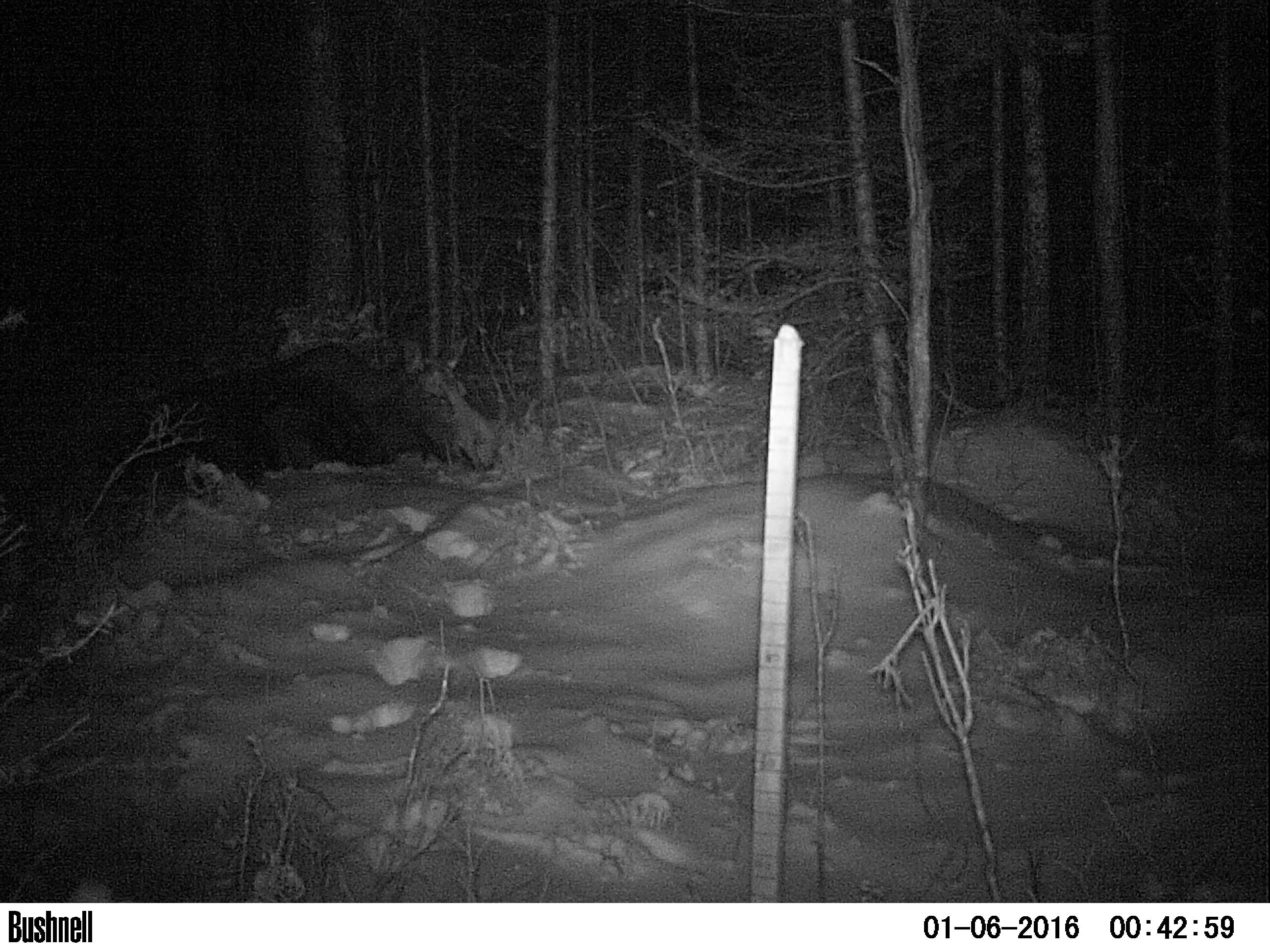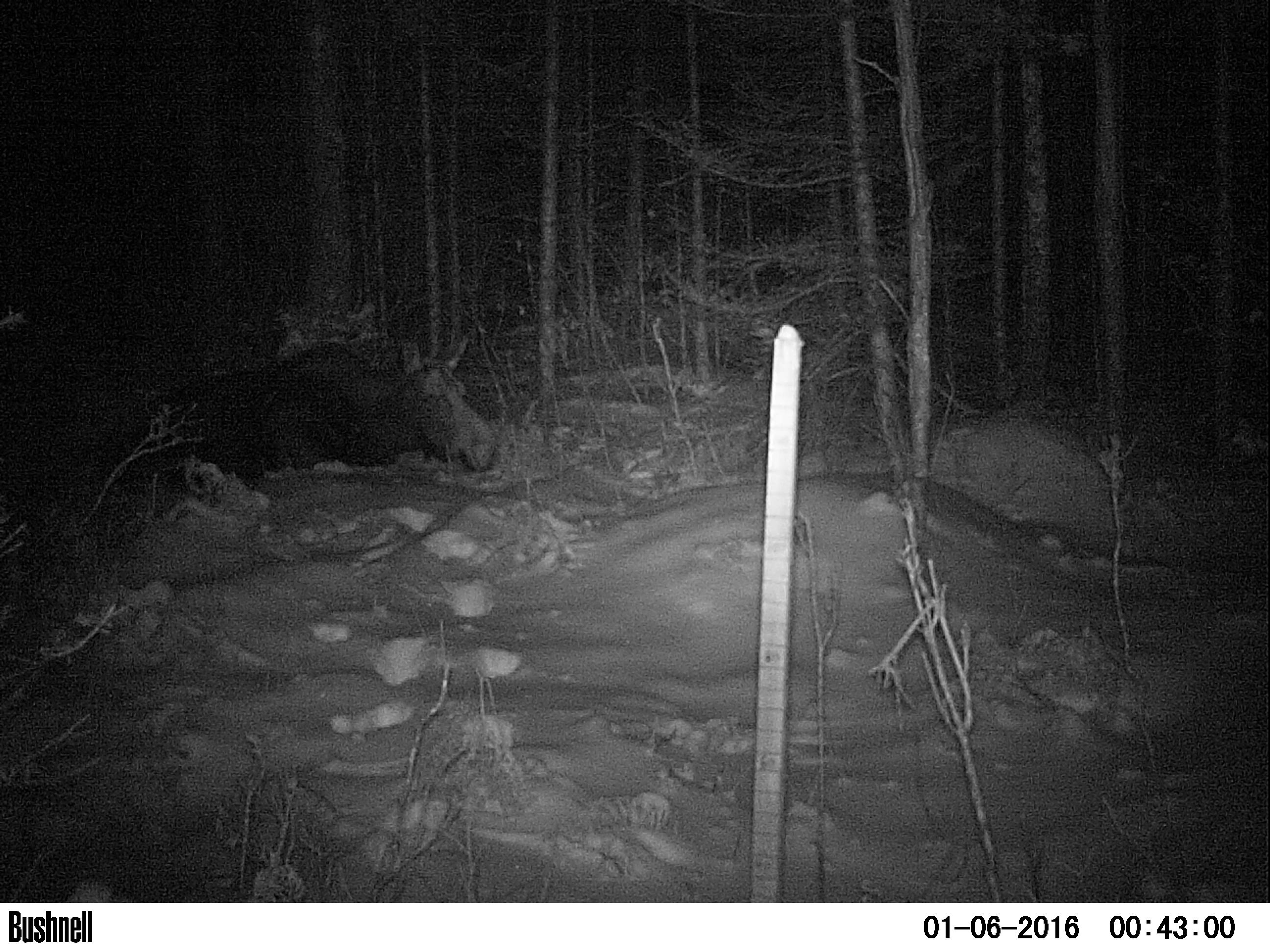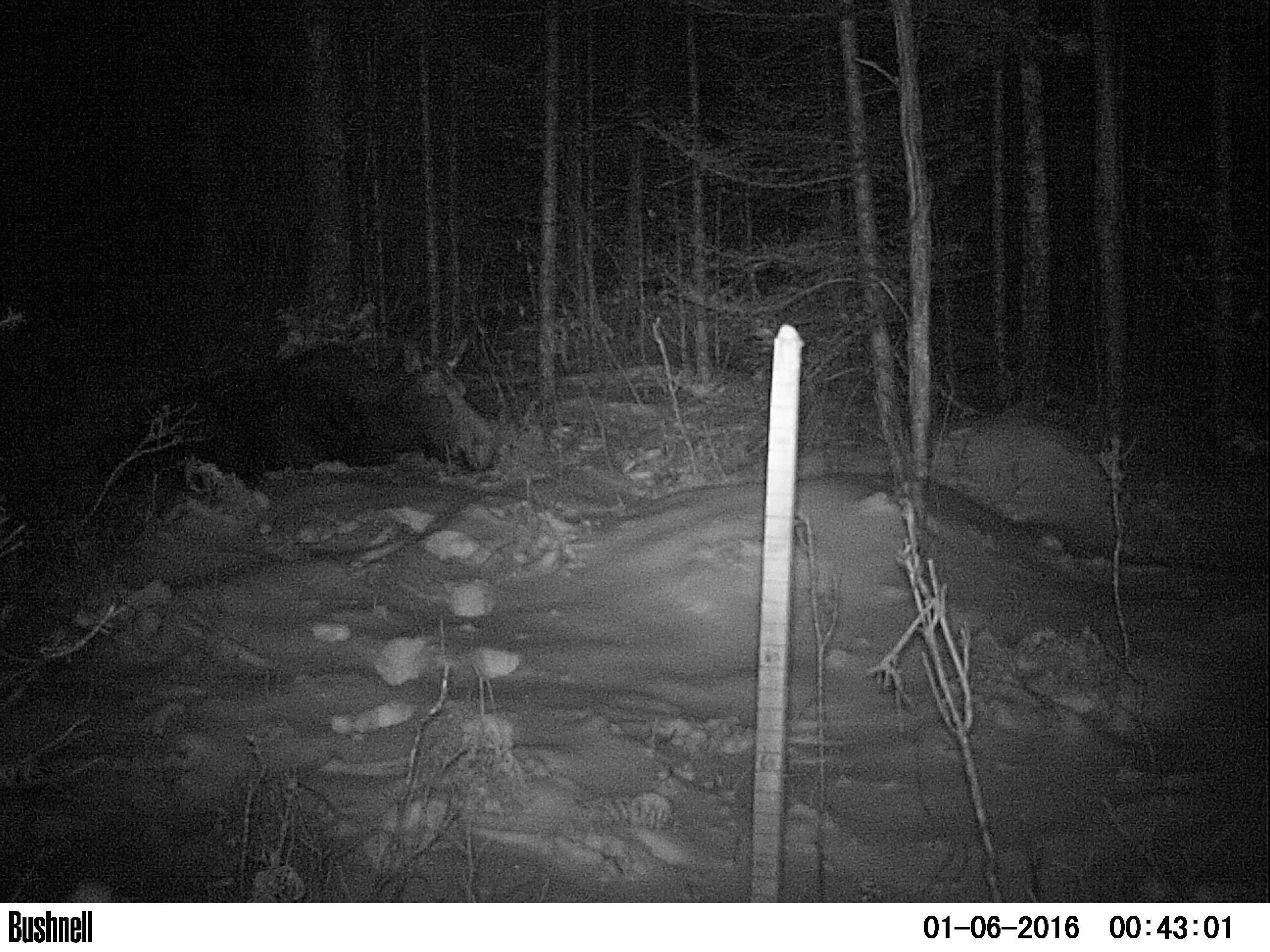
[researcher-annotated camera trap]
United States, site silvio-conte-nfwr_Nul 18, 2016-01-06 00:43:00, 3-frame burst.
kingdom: Animalia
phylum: Chordata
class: Mammalia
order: Artiodactyla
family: Cervidae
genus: Alces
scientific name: Alces alces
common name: moose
Moose (Alces alces).